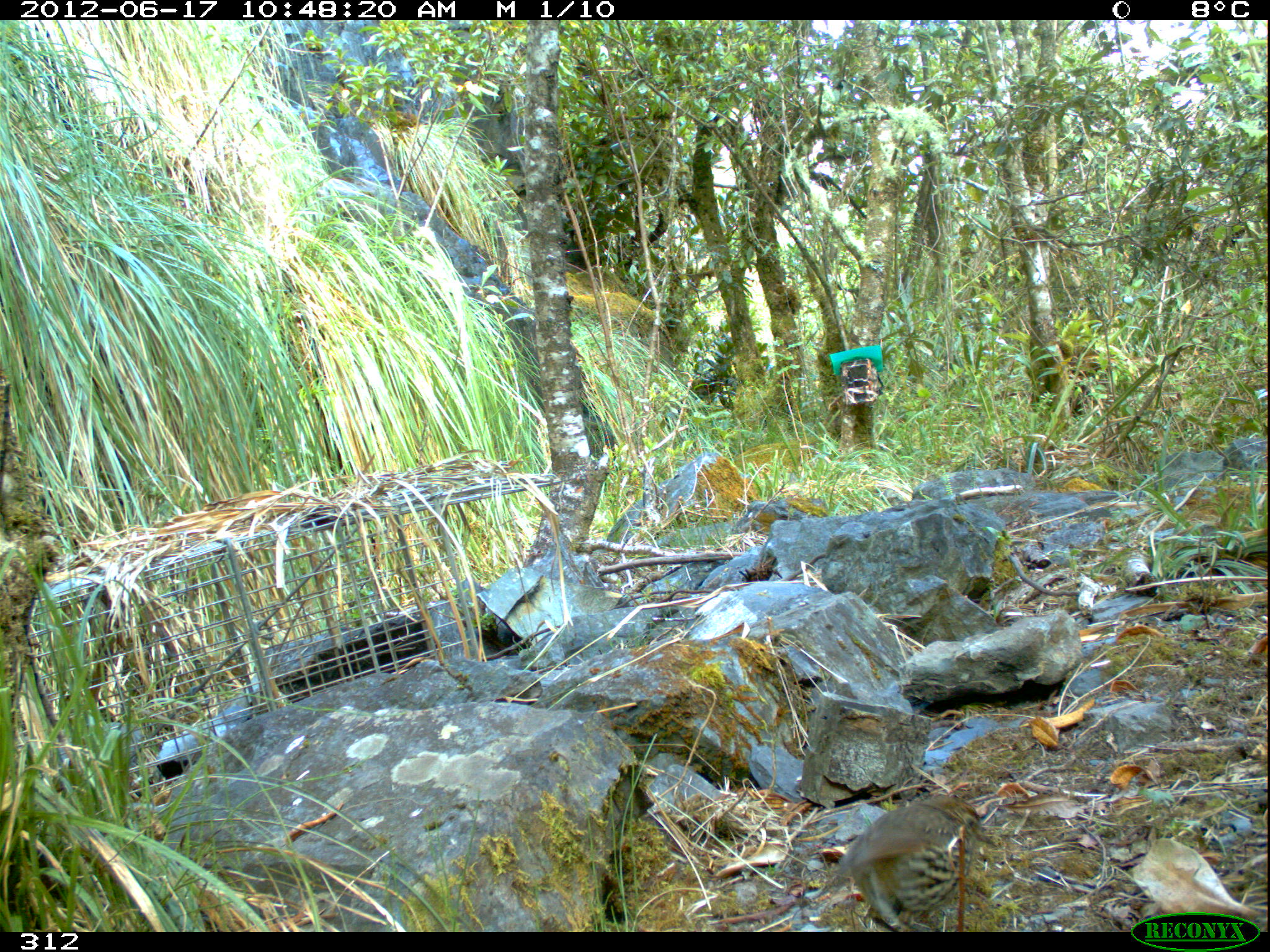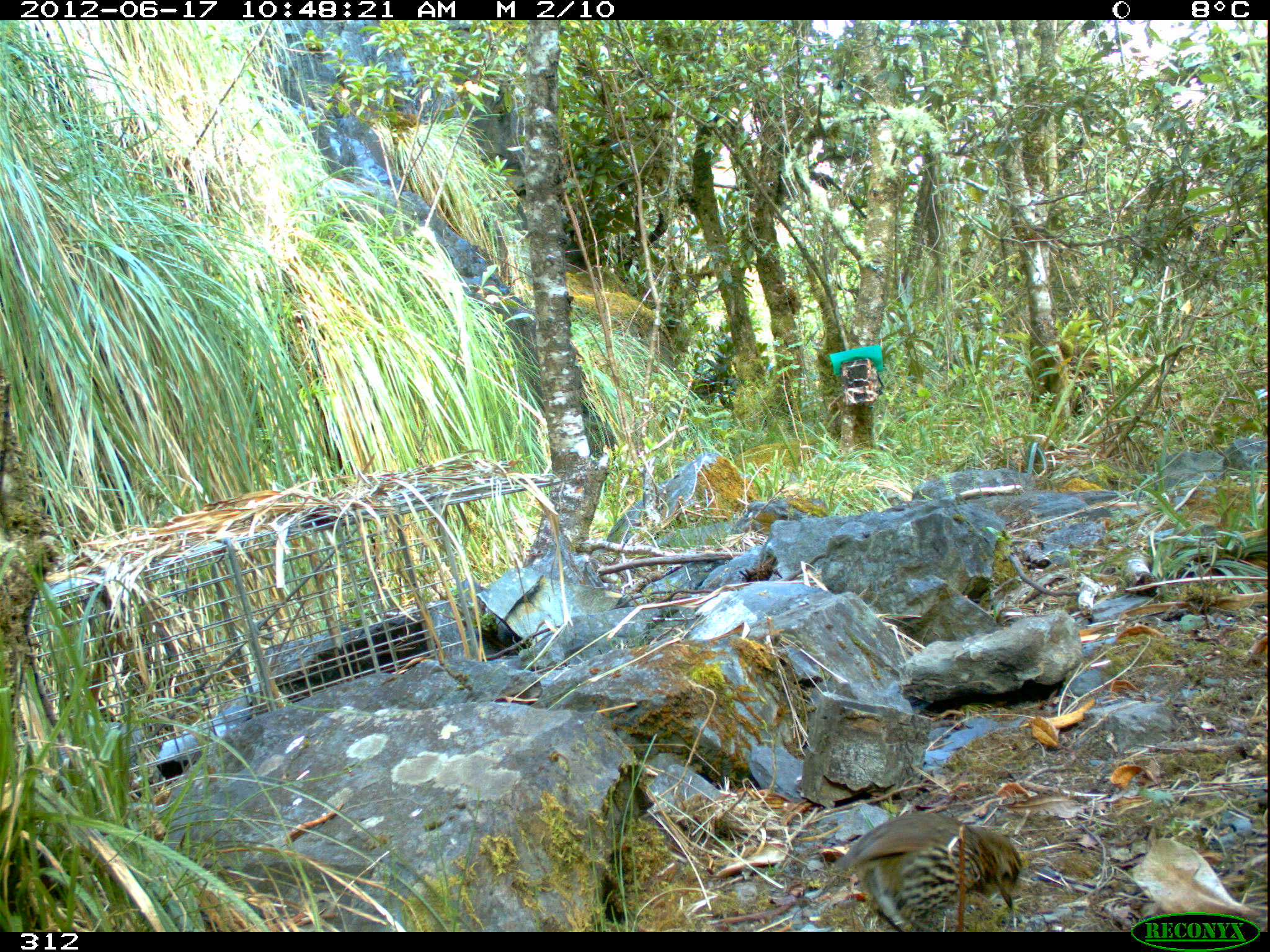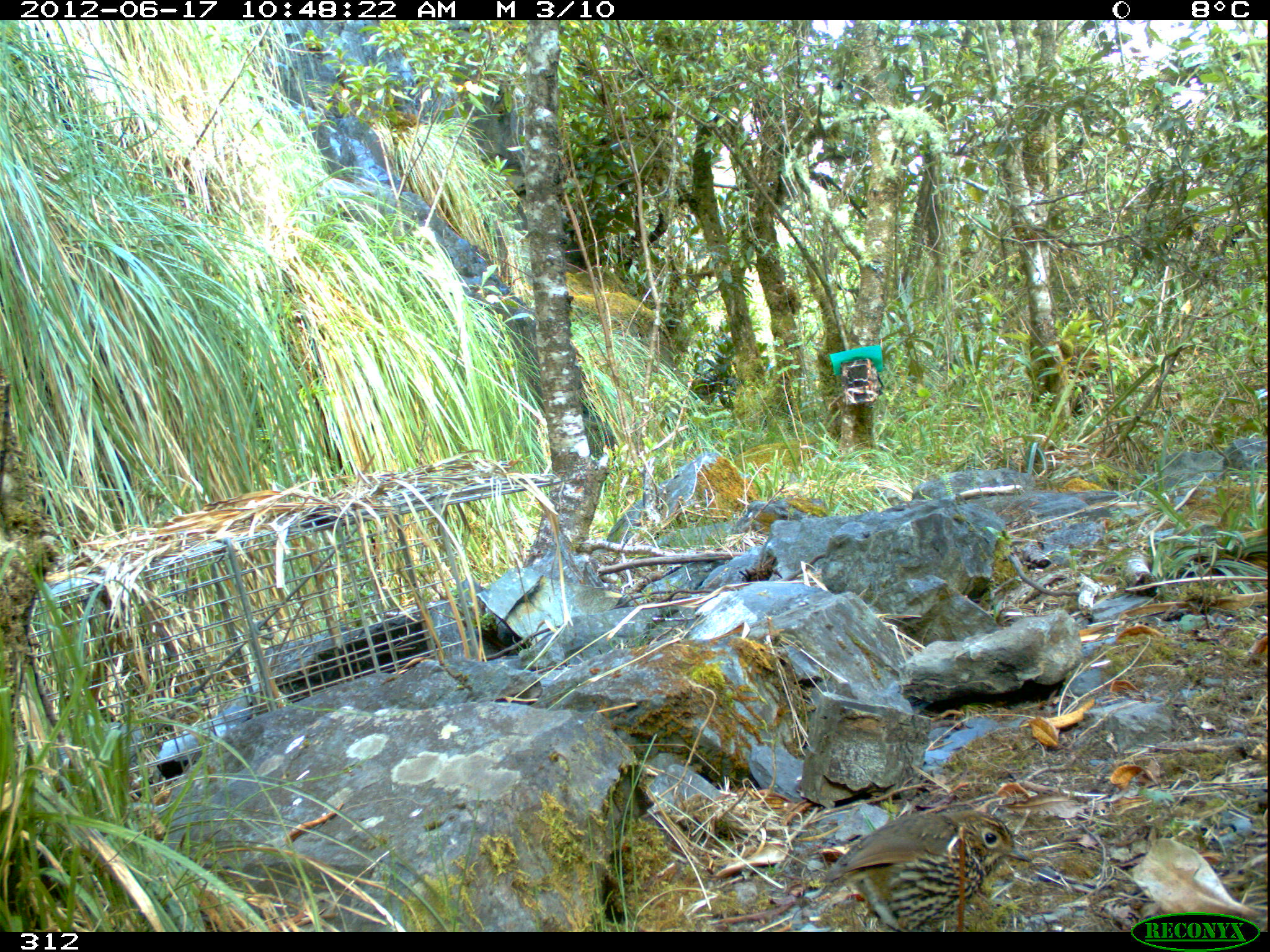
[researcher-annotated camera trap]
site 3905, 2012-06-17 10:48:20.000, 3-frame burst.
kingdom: Animalia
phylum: Chordata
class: Aves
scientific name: Aves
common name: bird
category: unknown bird